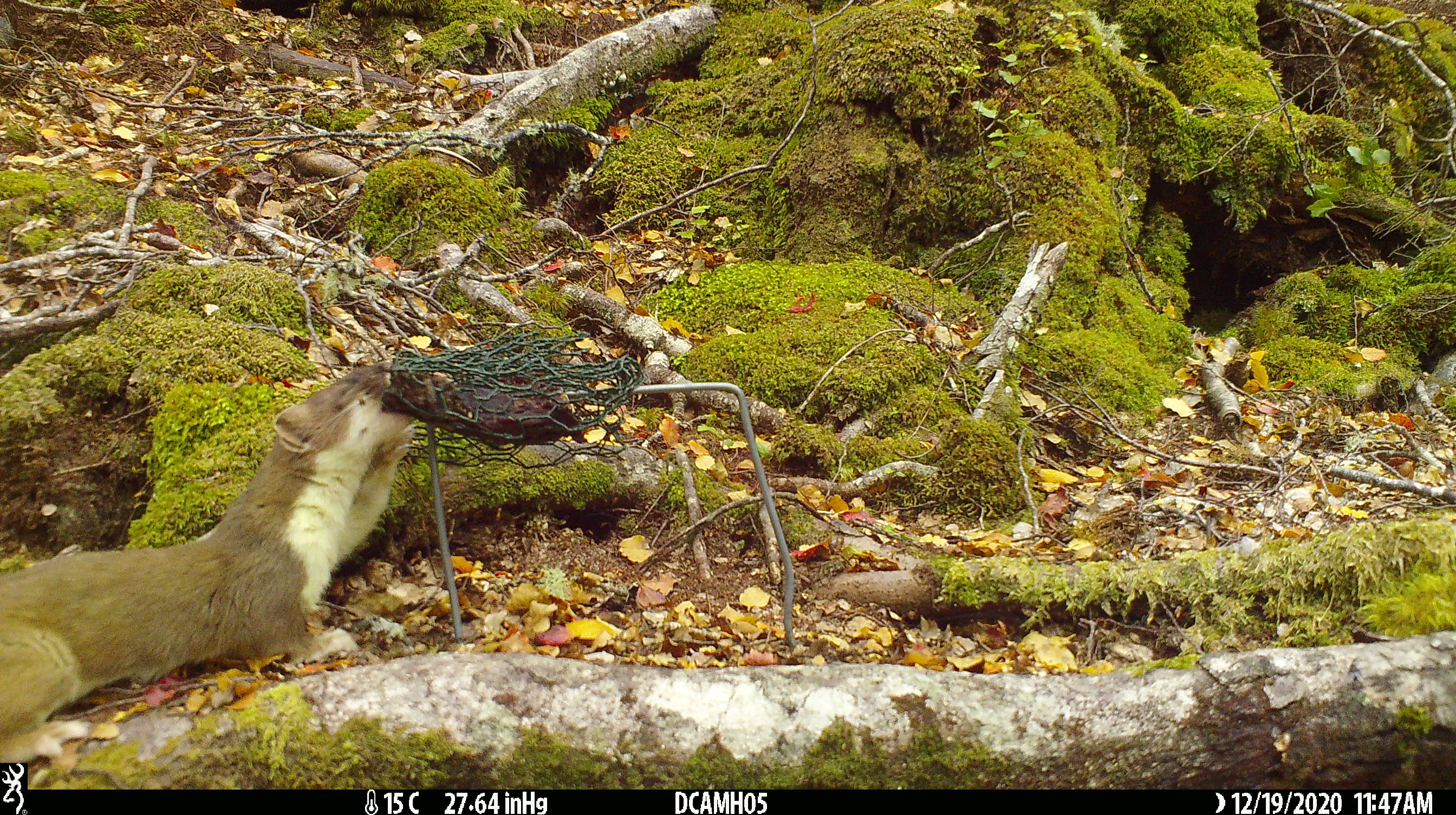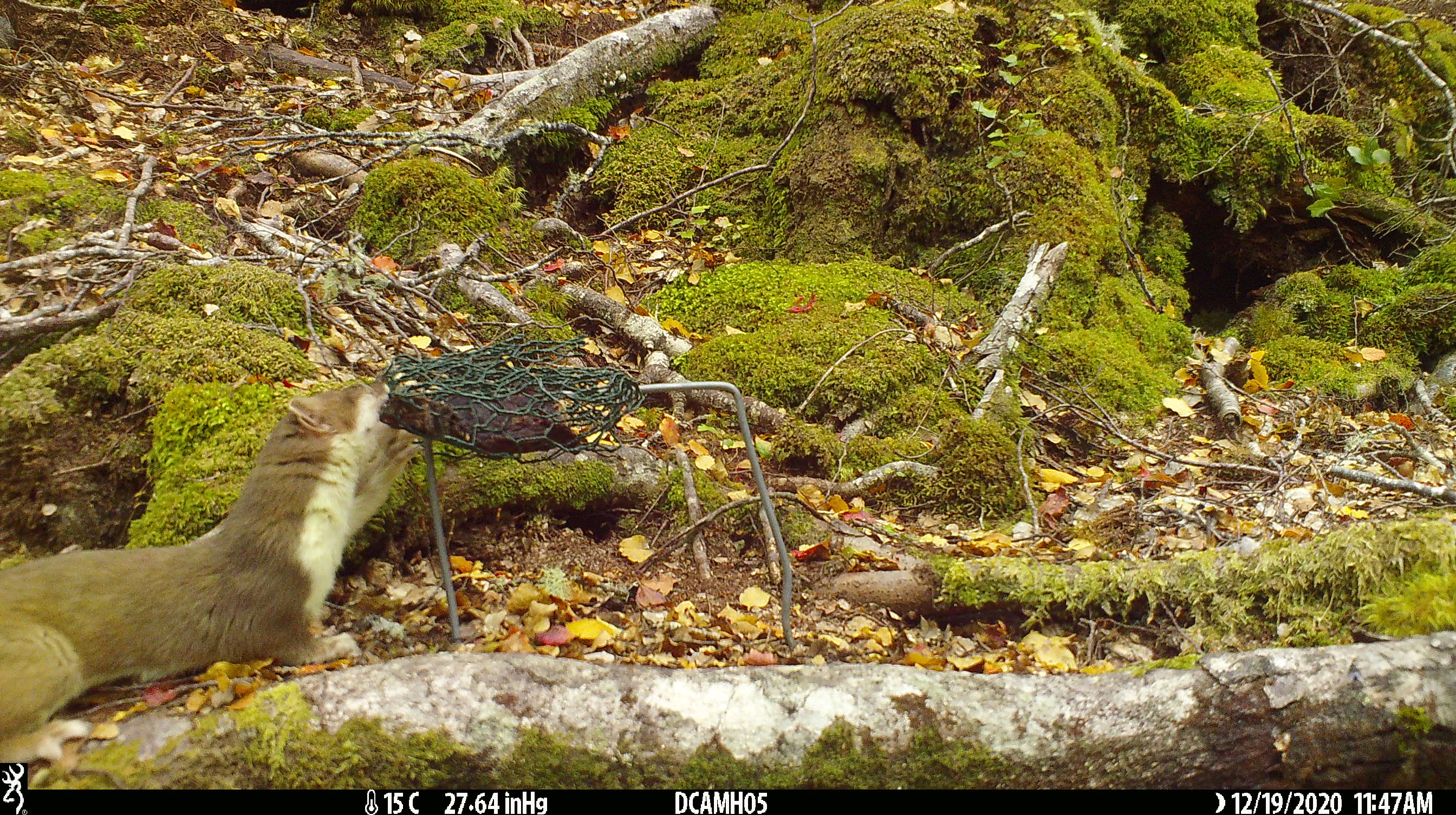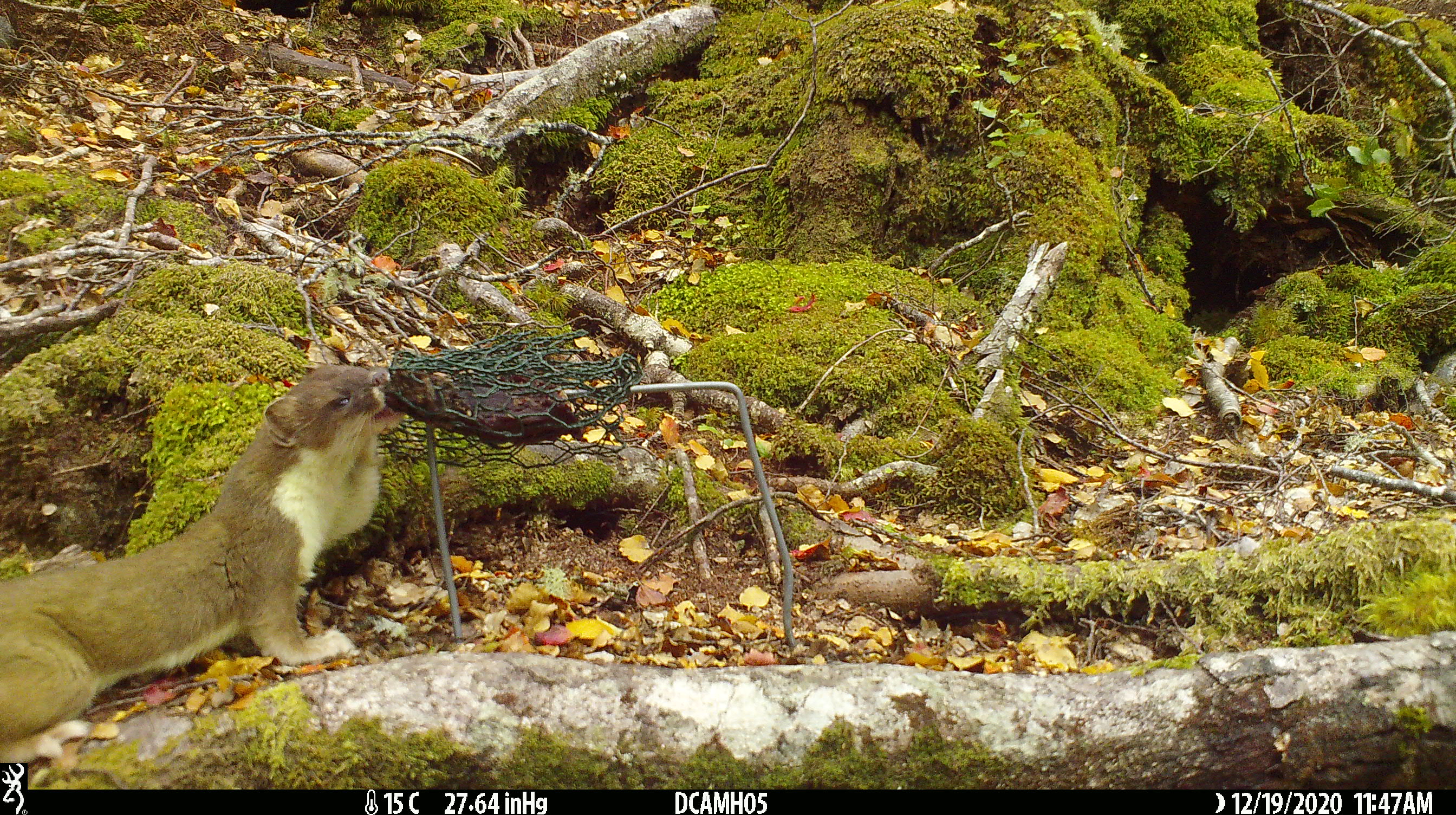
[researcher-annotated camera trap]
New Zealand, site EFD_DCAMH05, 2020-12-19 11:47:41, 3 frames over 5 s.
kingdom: Animalia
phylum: Chordata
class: Mammalia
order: Carnivora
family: Mustelidae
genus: Mustela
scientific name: Mustela erminea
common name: stoat